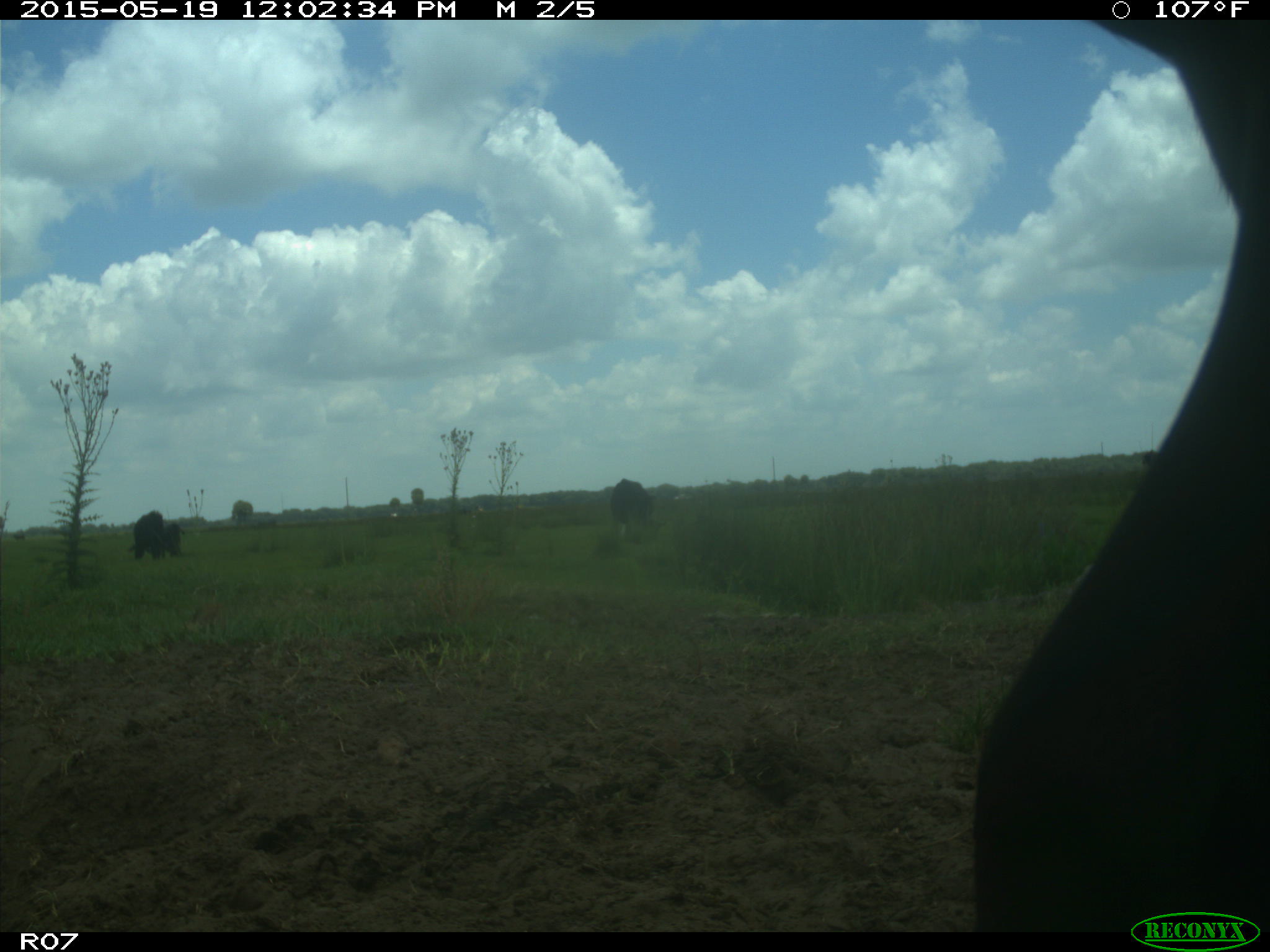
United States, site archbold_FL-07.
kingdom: Animalia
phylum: Chordata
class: Mammalia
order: Artiodactyla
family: Bovidae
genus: Bos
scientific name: Bos taurus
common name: domestic cow